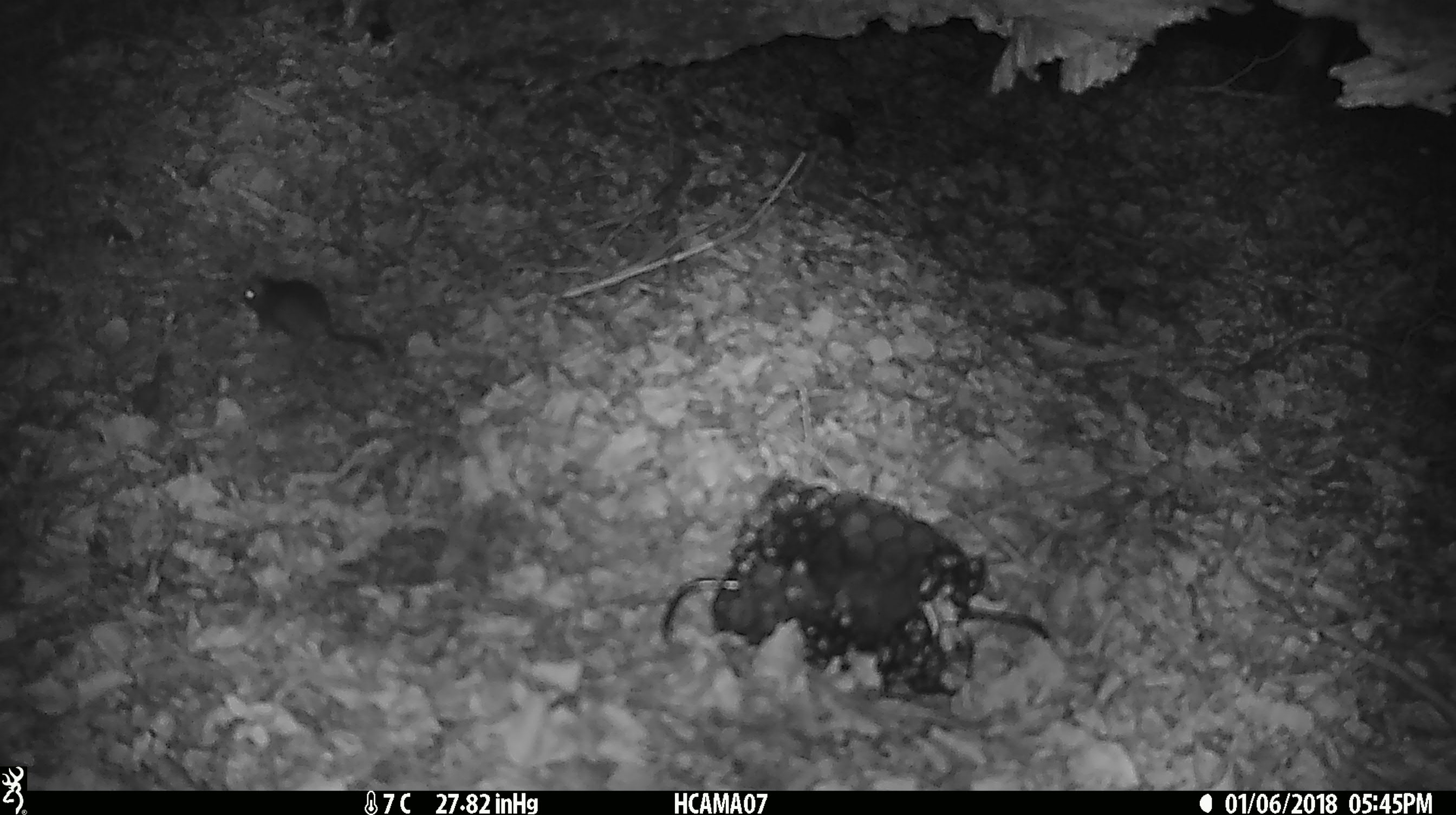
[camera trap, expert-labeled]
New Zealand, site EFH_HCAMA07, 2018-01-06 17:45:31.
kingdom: Animalia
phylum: Chordata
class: Mammalia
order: Rodentia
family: Muridae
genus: Mus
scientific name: Mus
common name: mouse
Mouse (Mus).